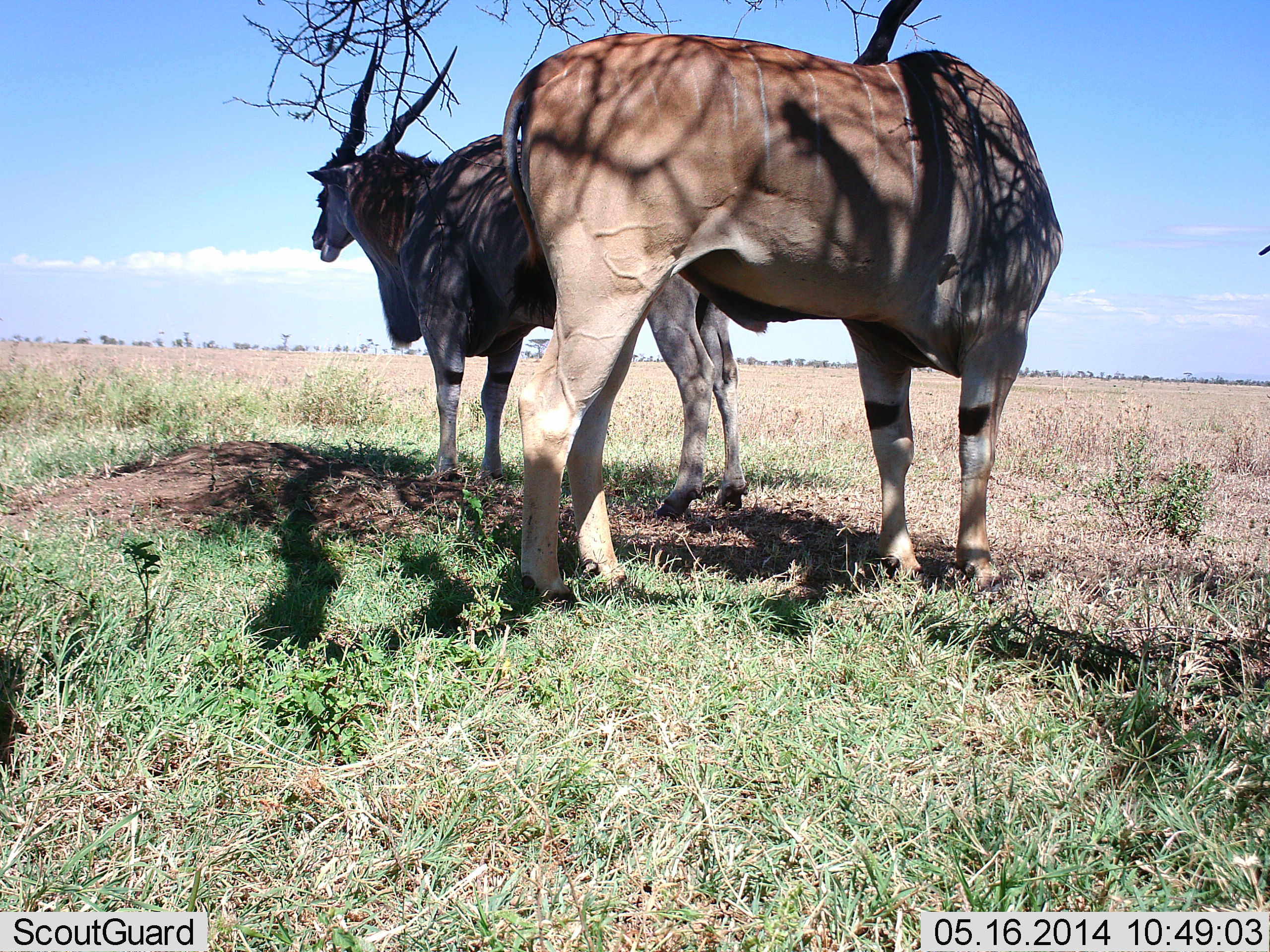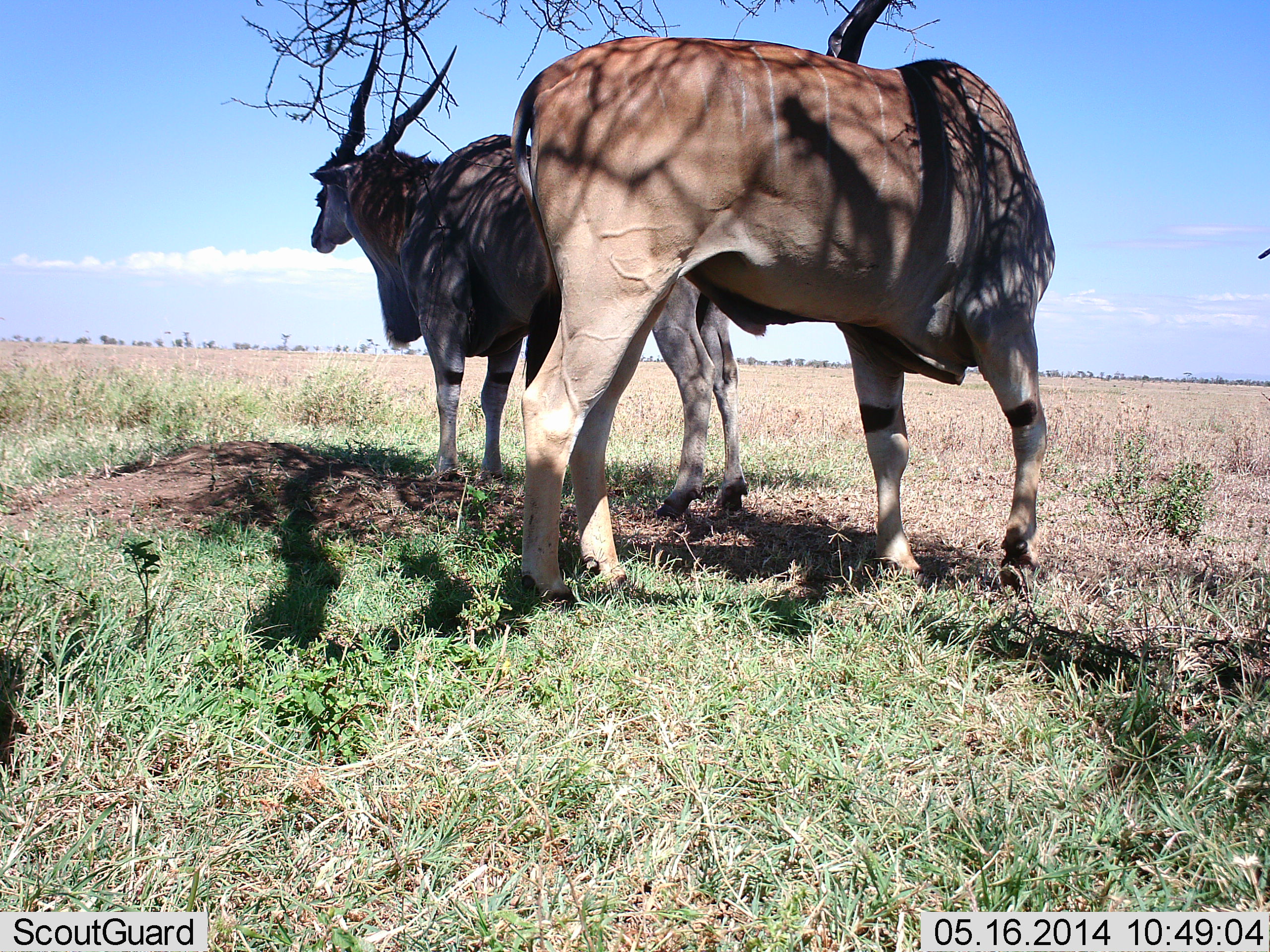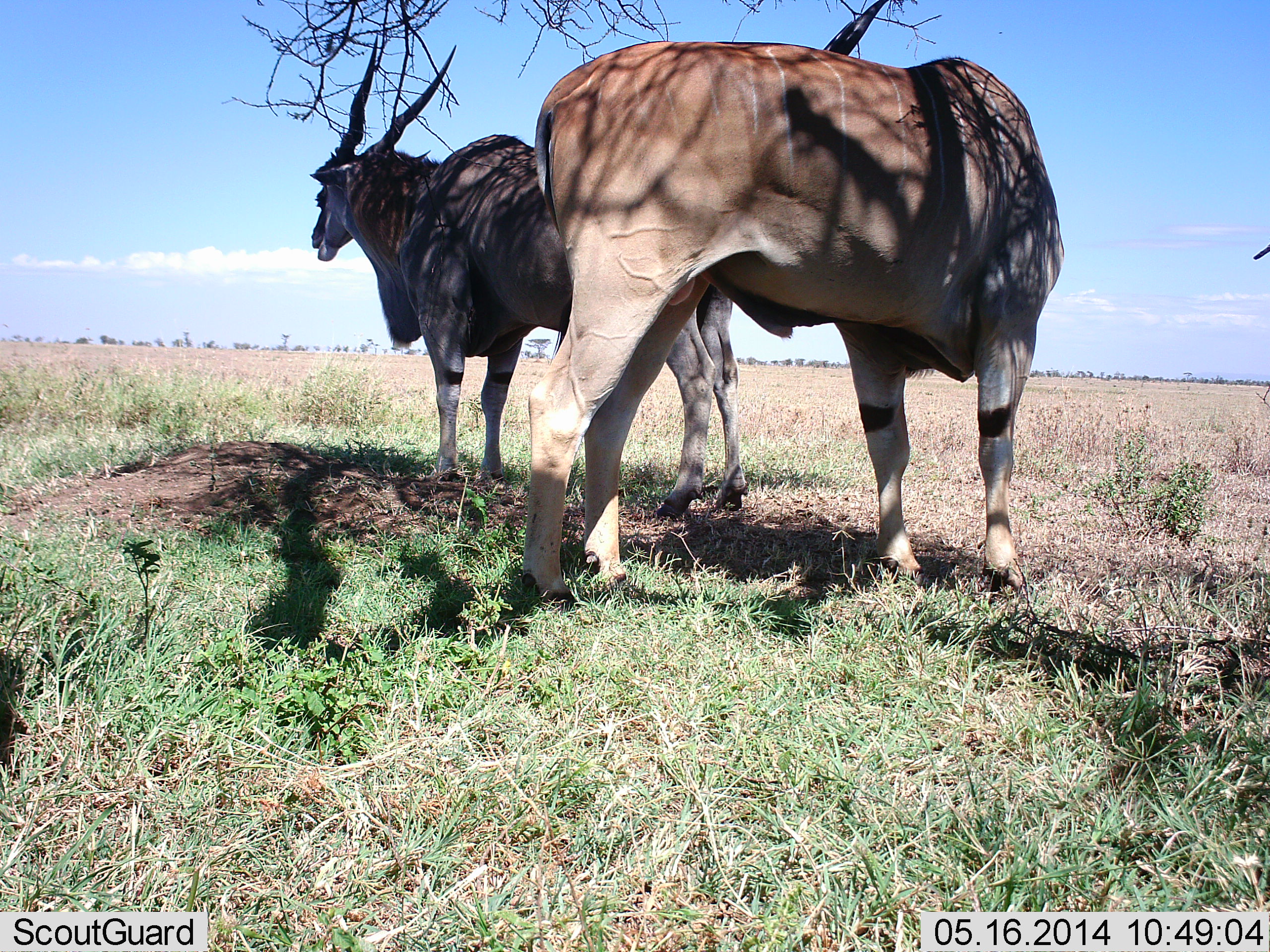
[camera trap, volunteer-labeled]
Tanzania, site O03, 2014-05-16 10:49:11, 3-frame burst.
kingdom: Animalia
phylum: Chordata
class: Mammalia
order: Artiodactyla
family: Bovidae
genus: Tragelaphus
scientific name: Tragelaphus oryx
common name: eland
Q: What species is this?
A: Eland (Tragelaphus oryx).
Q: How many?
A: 2.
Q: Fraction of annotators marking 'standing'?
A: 90%.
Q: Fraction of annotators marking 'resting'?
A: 10%.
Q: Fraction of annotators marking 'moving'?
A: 0%.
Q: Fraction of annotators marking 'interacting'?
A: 0%.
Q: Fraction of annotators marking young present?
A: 0%.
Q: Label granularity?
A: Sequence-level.